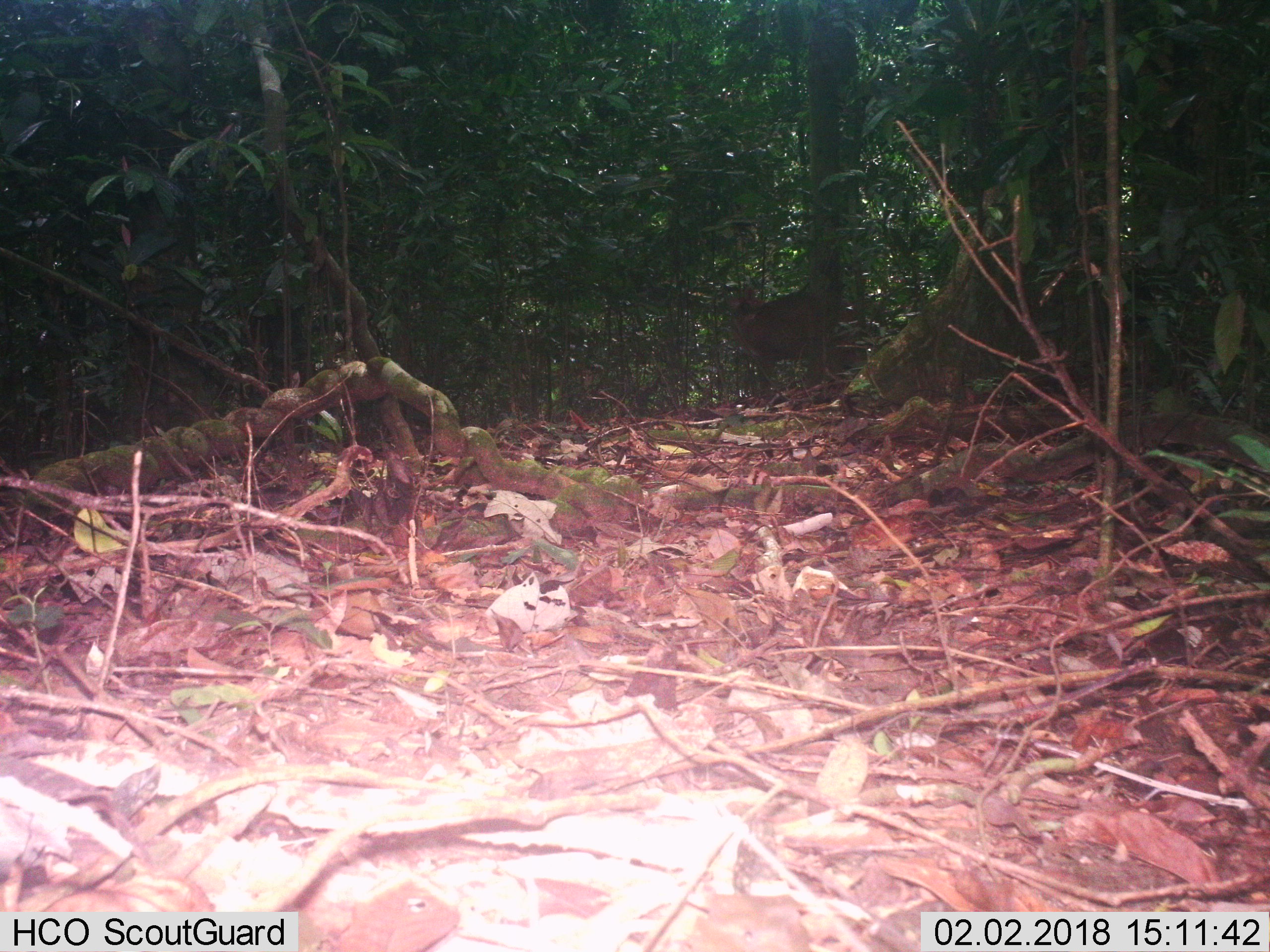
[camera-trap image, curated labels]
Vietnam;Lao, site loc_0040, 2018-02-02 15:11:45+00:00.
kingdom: Animalia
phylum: Chordata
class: Mammalia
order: Artiodactyla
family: Cervidae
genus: Muntiacus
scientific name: Muntiacus vuquangensis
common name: large-antlered muntjac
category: large antlered muntjac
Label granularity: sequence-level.